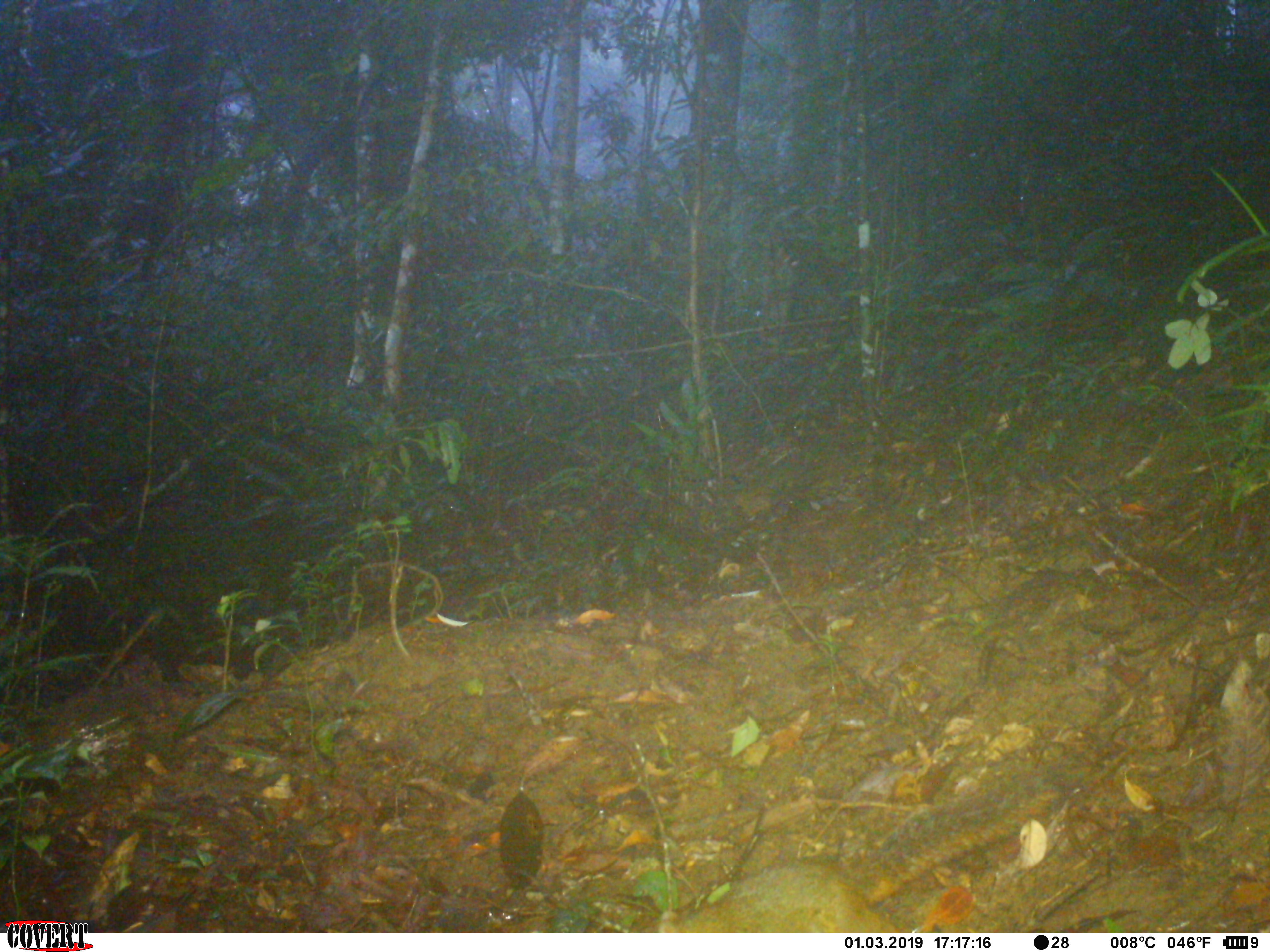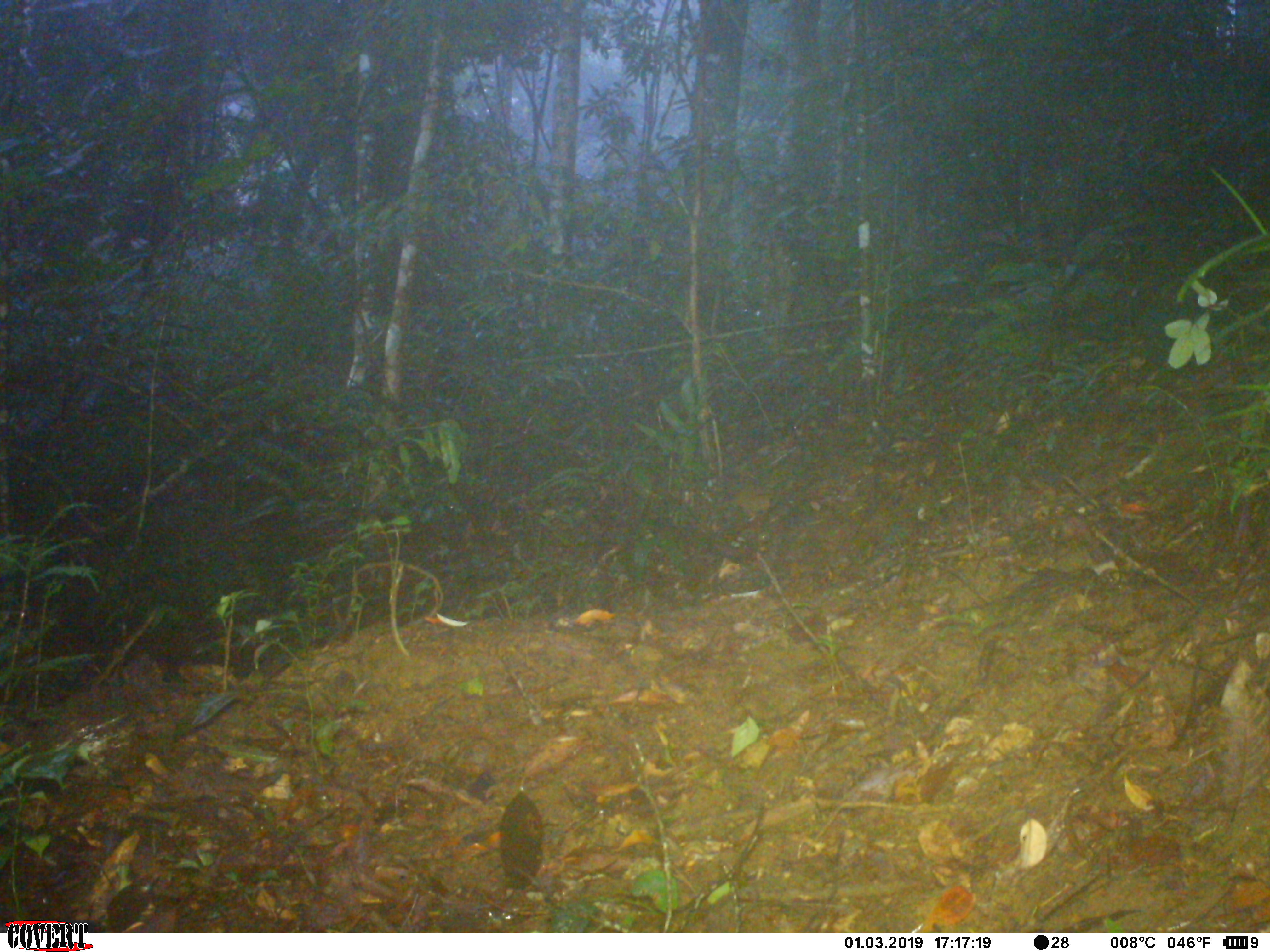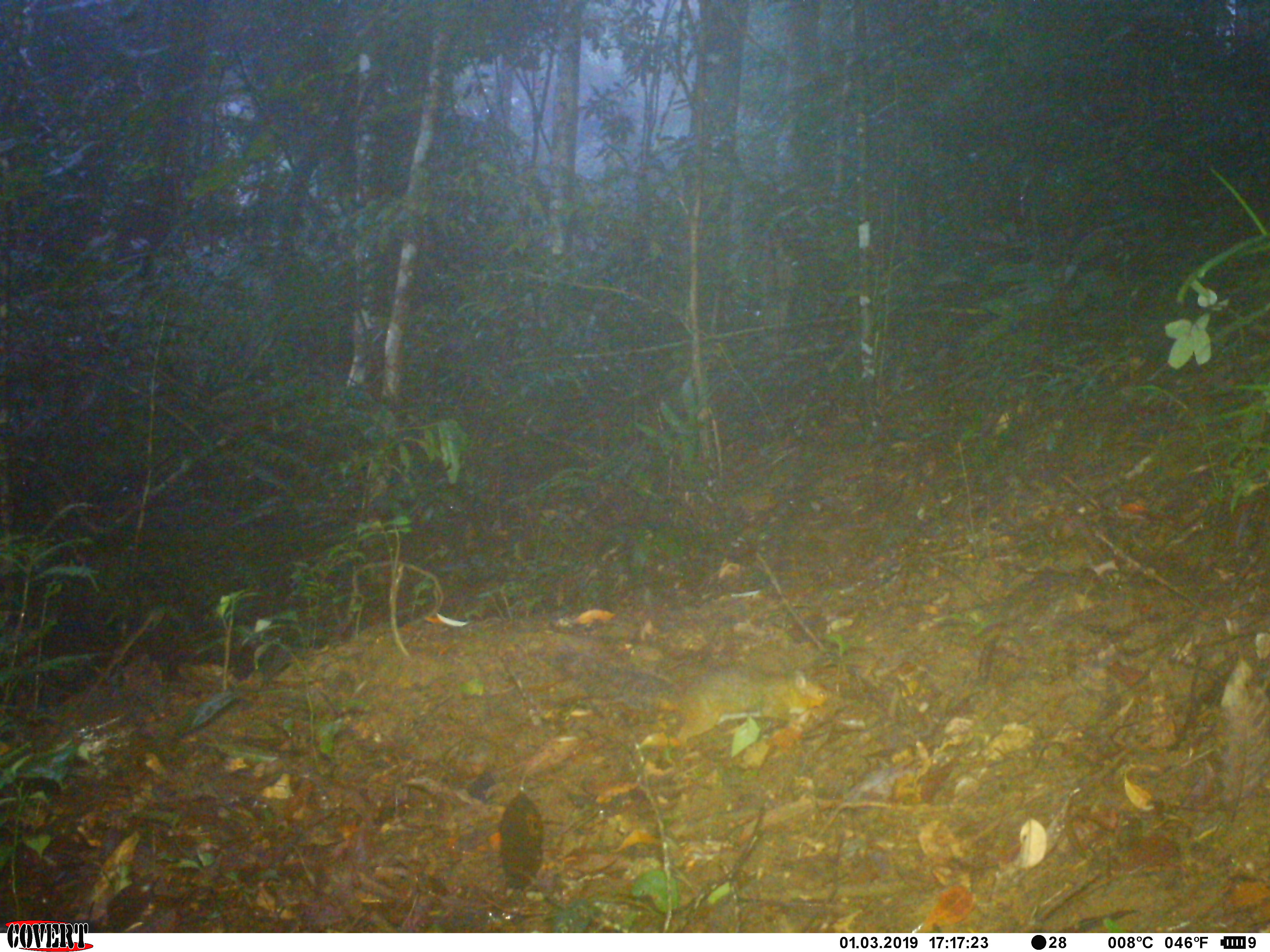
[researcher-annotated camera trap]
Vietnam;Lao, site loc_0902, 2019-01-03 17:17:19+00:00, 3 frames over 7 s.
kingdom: Animalia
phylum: Chordata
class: Mammalia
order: Rodentia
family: Sciuridae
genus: Dremomys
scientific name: Dremomys rufigenis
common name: red-cheeked squirrel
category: red cheeked squirrel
Red cheeked squirrel (red-cheeked squirrel) (Dremomys rufigenis). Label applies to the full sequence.